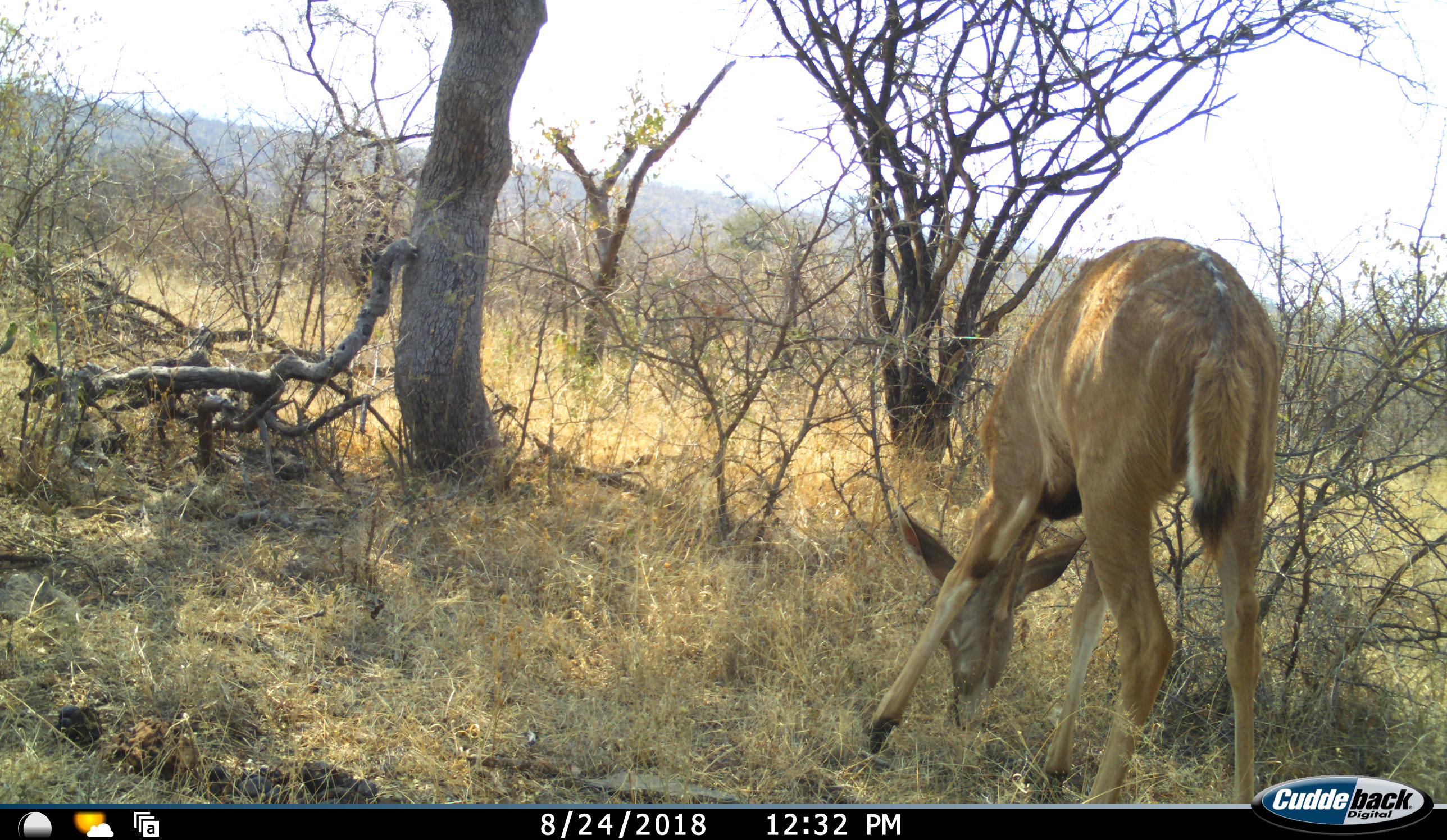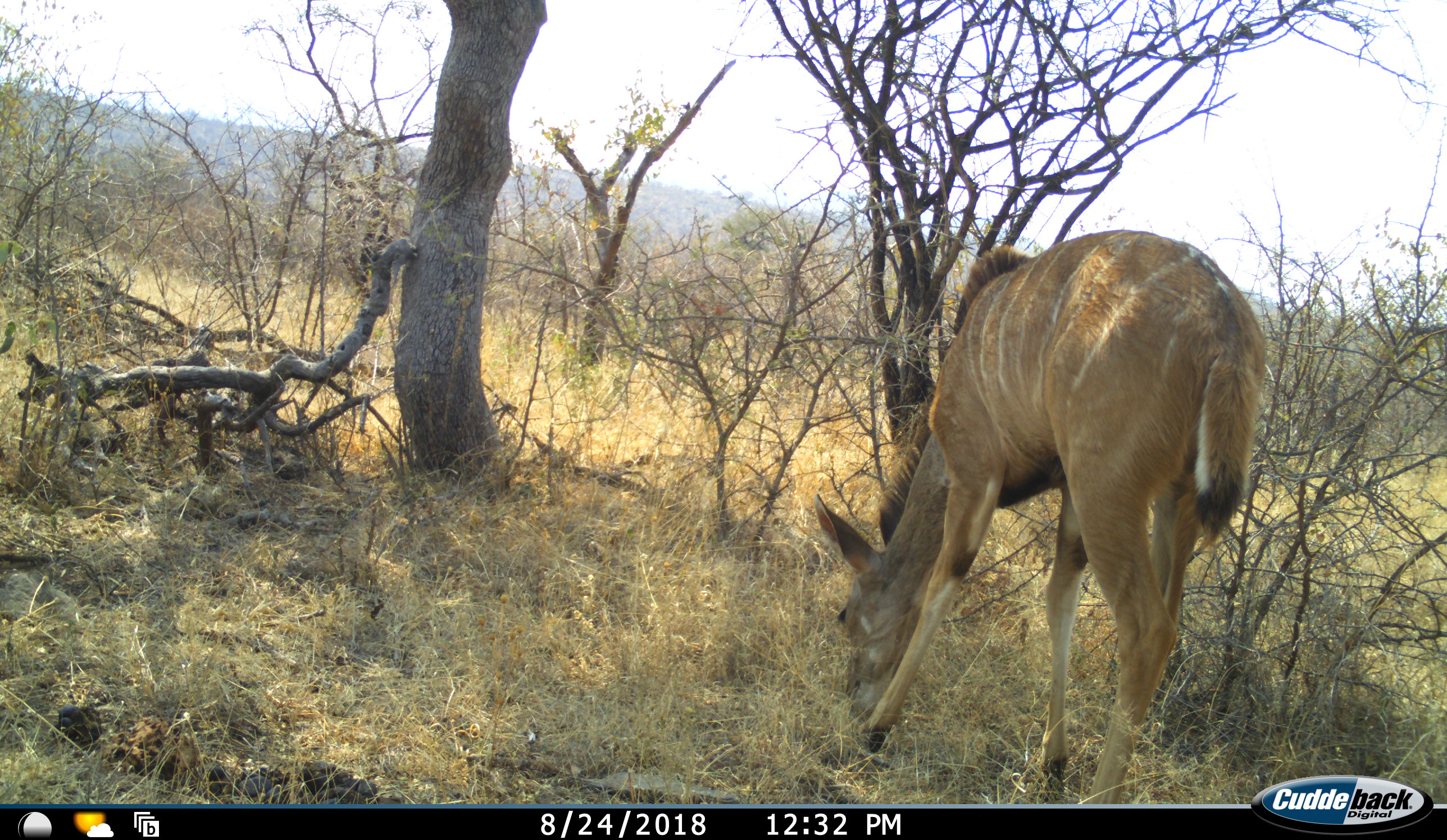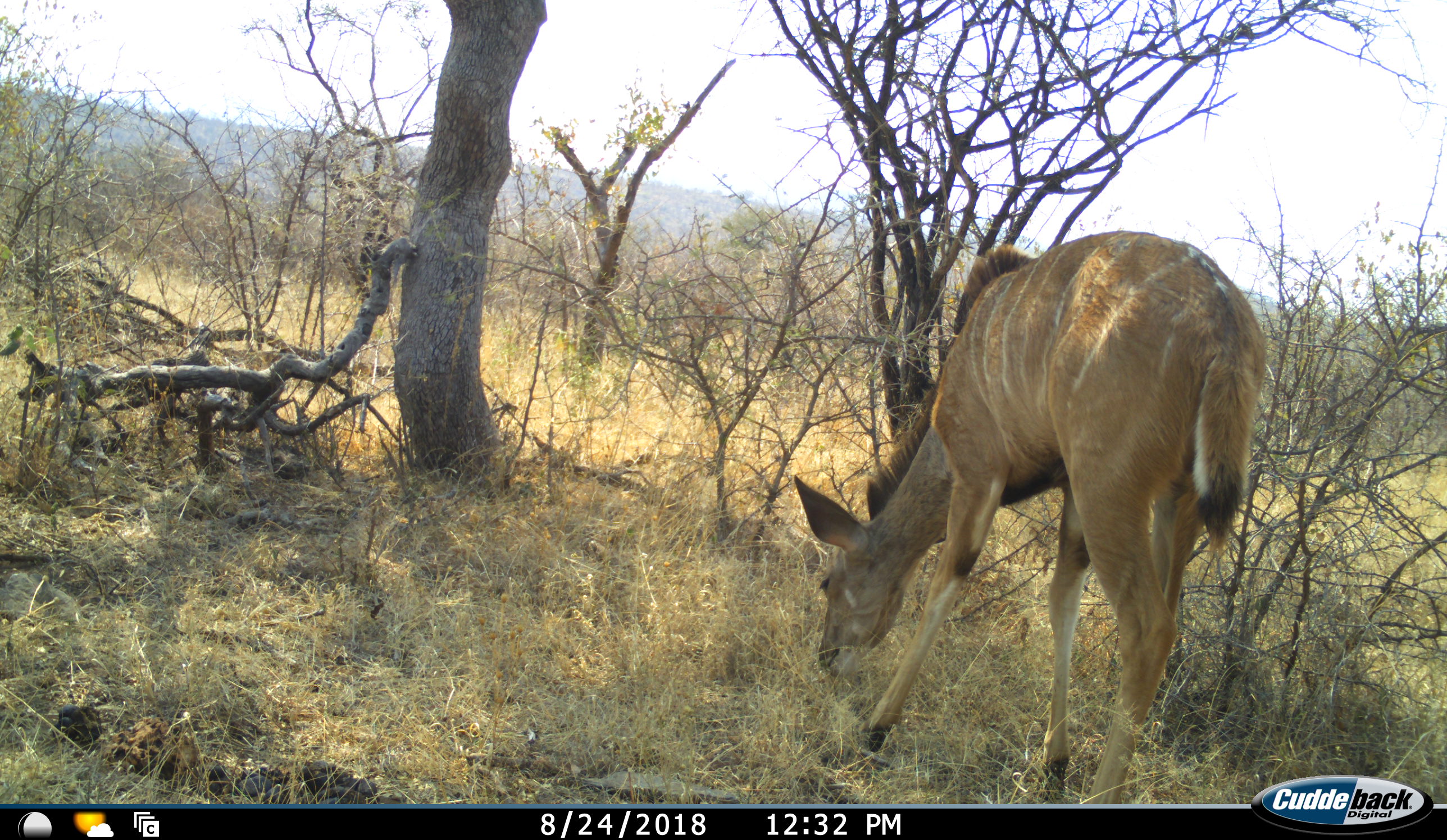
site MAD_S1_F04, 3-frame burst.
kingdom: Animalia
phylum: Chordata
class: Mammalia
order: Artiodactyla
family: Bovidae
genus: Tragelaphus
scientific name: Tragelaphus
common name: kudu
Kudu (Tragelaphus), count 1. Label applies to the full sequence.